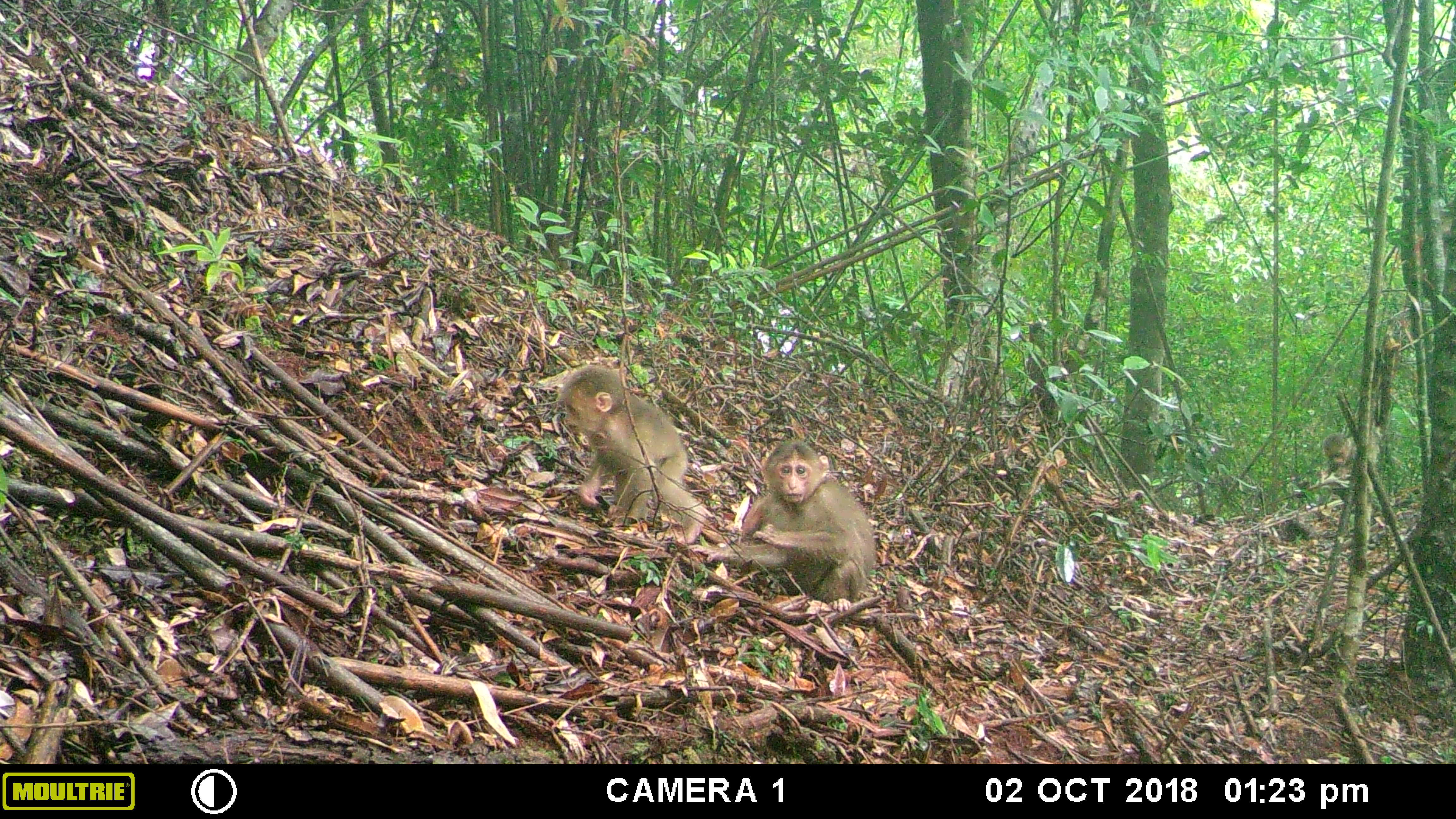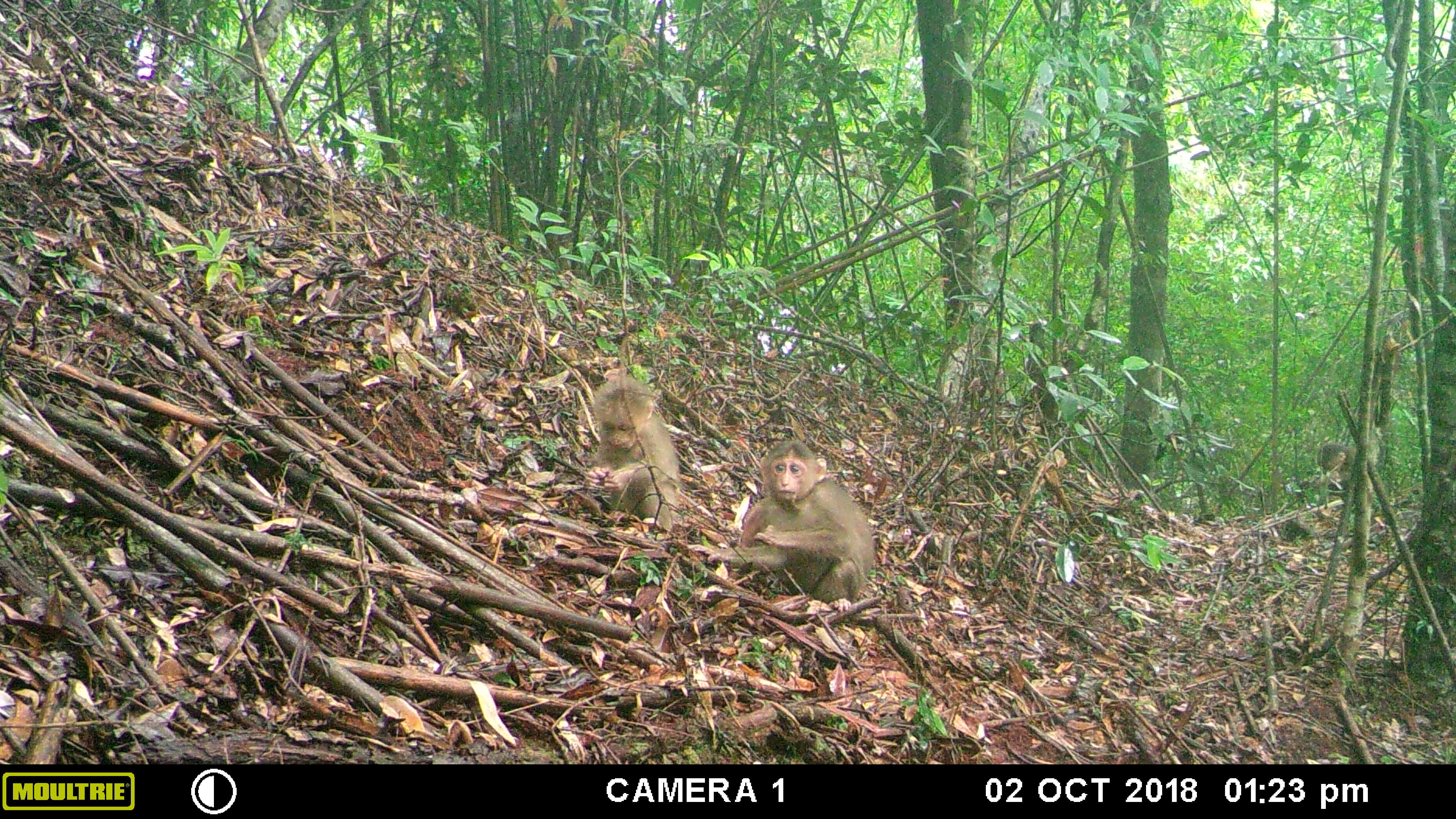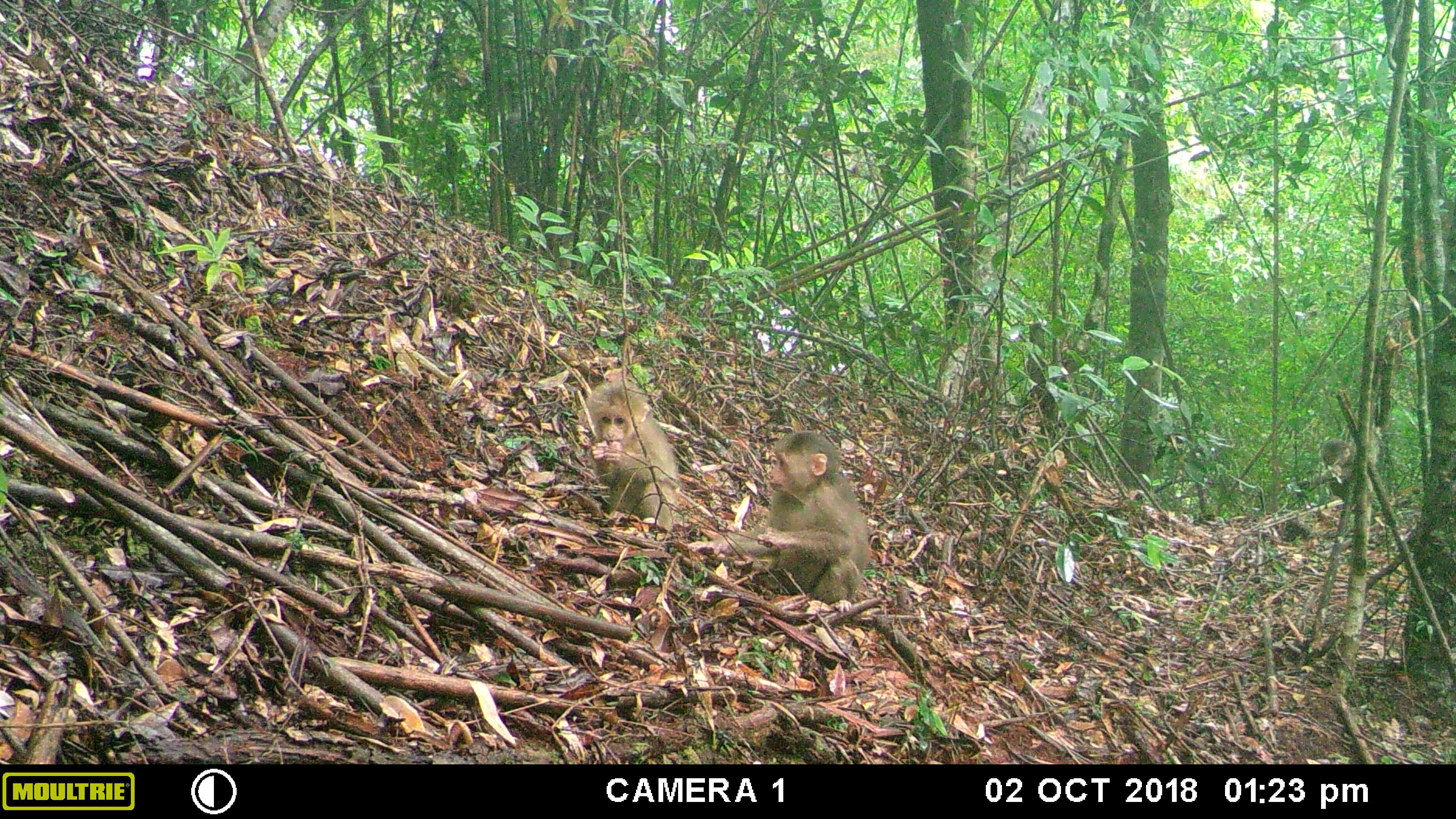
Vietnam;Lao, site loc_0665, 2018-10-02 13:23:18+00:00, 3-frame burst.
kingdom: Animalia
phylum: Chordata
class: Mammalia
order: Primates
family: Cercopithecidae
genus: Macaca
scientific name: Macaca arctoides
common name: stump-tailed macaque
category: stump tailed macaque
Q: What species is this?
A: Stump tailed macaque (stump-tailed macaque) (Macaca arctoides).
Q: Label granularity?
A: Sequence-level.